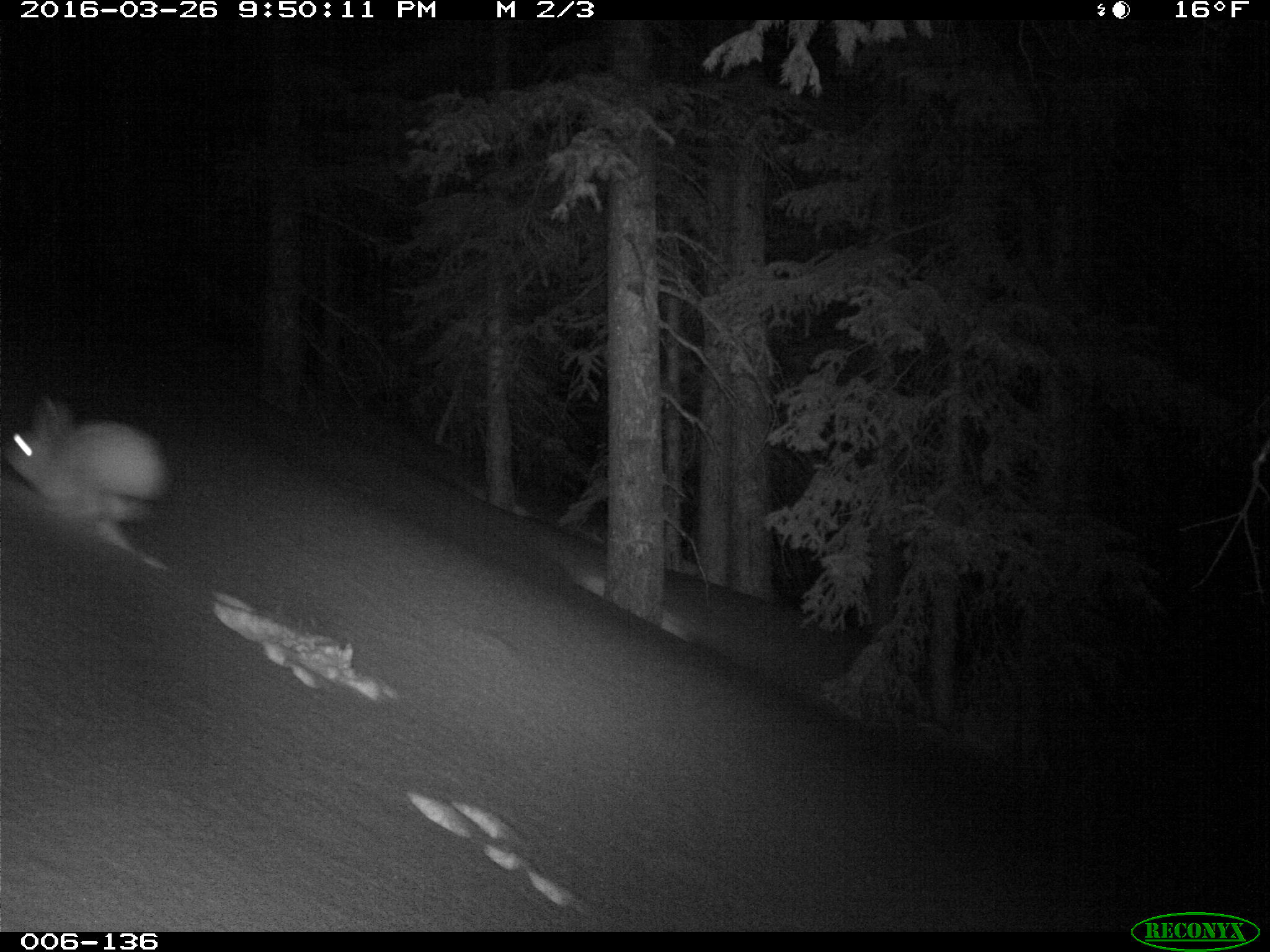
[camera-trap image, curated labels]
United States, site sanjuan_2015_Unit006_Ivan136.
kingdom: Animalia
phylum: Chordata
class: Mammalia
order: Lagomorpha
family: Leporidae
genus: Lepus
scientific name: Lepus americanus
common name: snowshoe hare